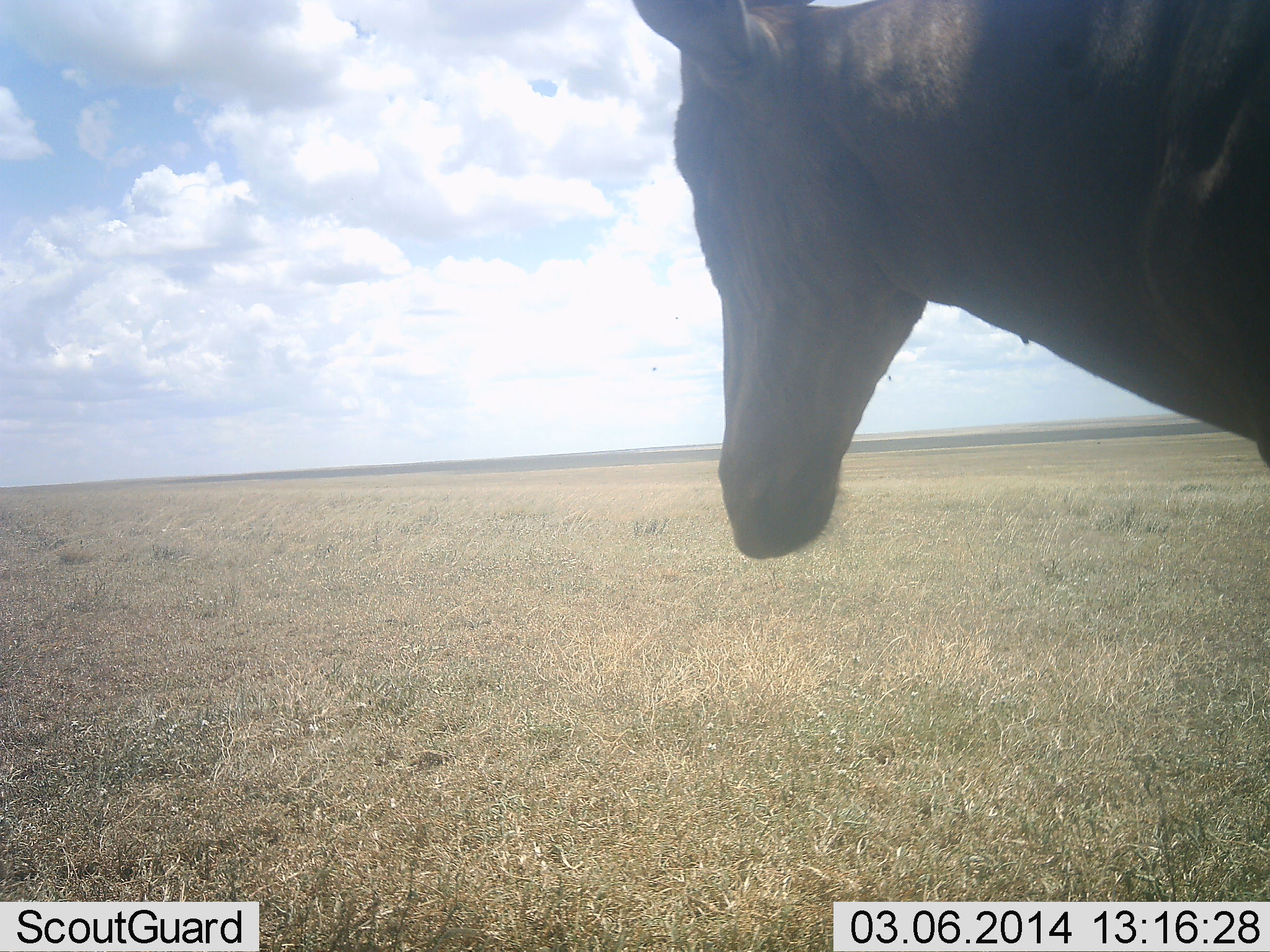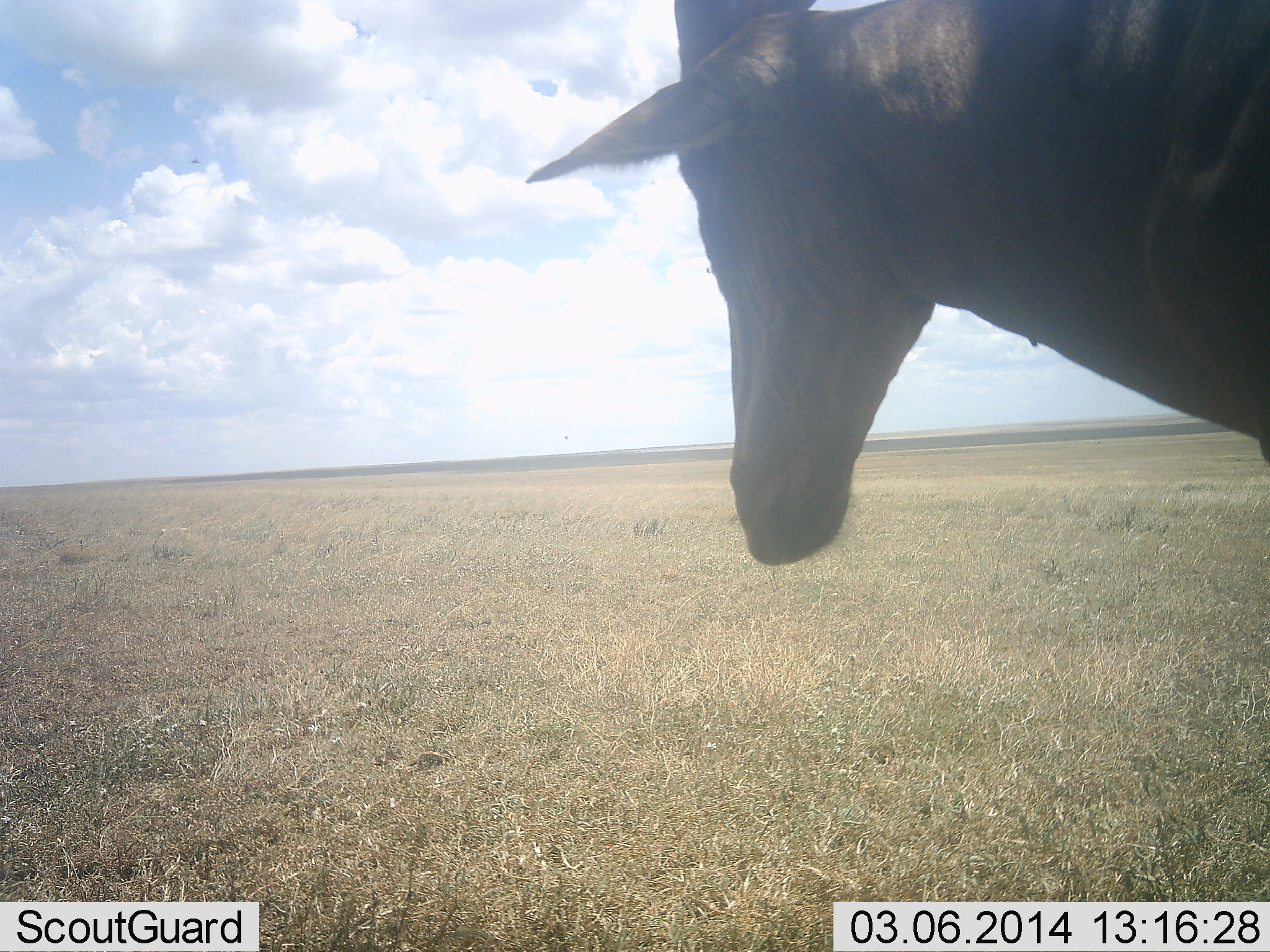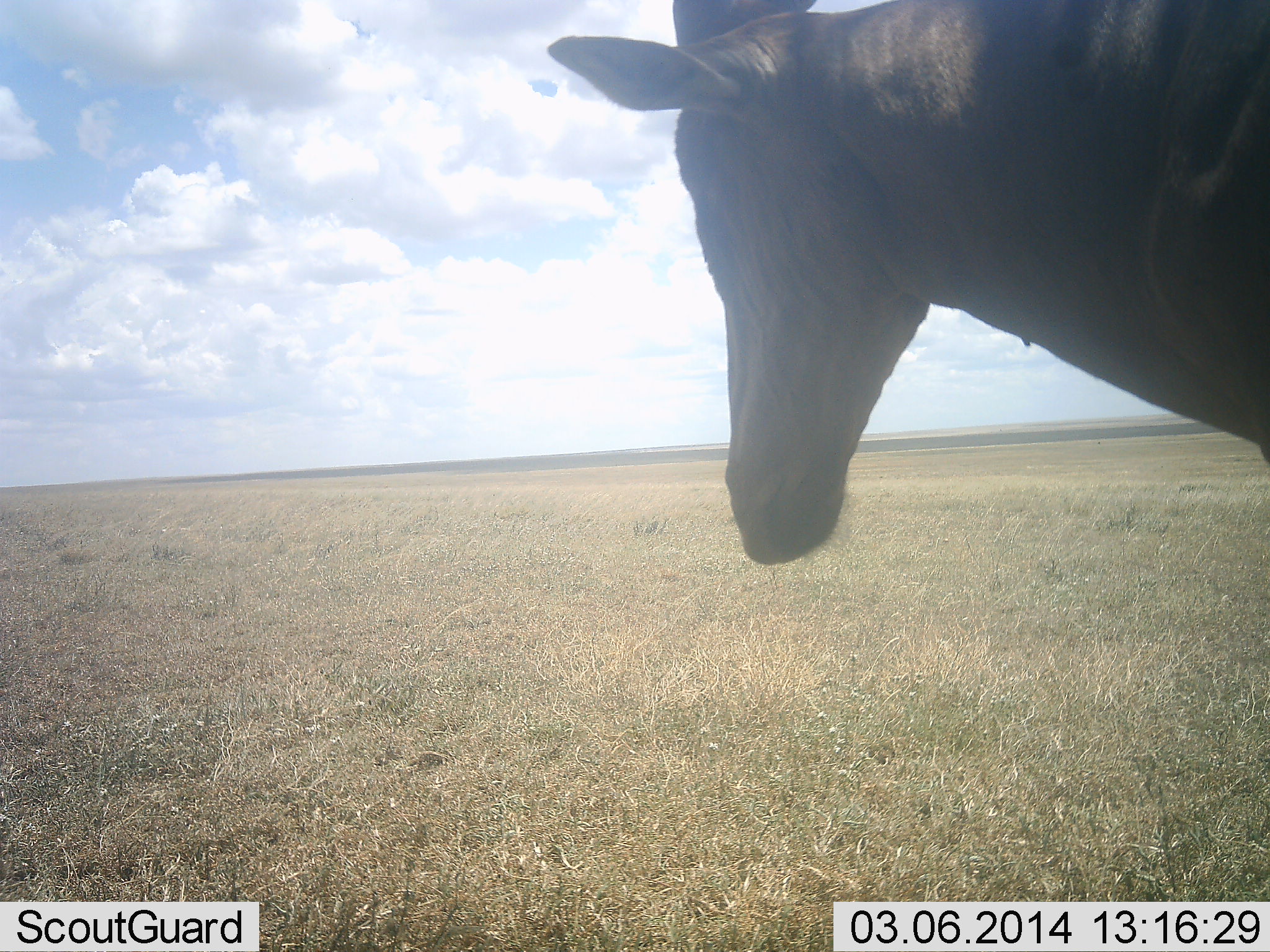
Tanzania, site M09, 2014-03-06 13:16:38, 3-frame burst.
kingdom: Animalia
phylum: Chordata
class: Mammalia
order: Artiodactyla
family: Bovidae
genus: Damaliscus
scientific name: Damaliscus lunatus jimela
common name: topi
Topi (Damaliscus lunatus jimela), count 1. Behavior (volunteer vote fractions): standing 100%, resting 0%, moving 0%, interacting 0%. Young present (vote fraction): 0%. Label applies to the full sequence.